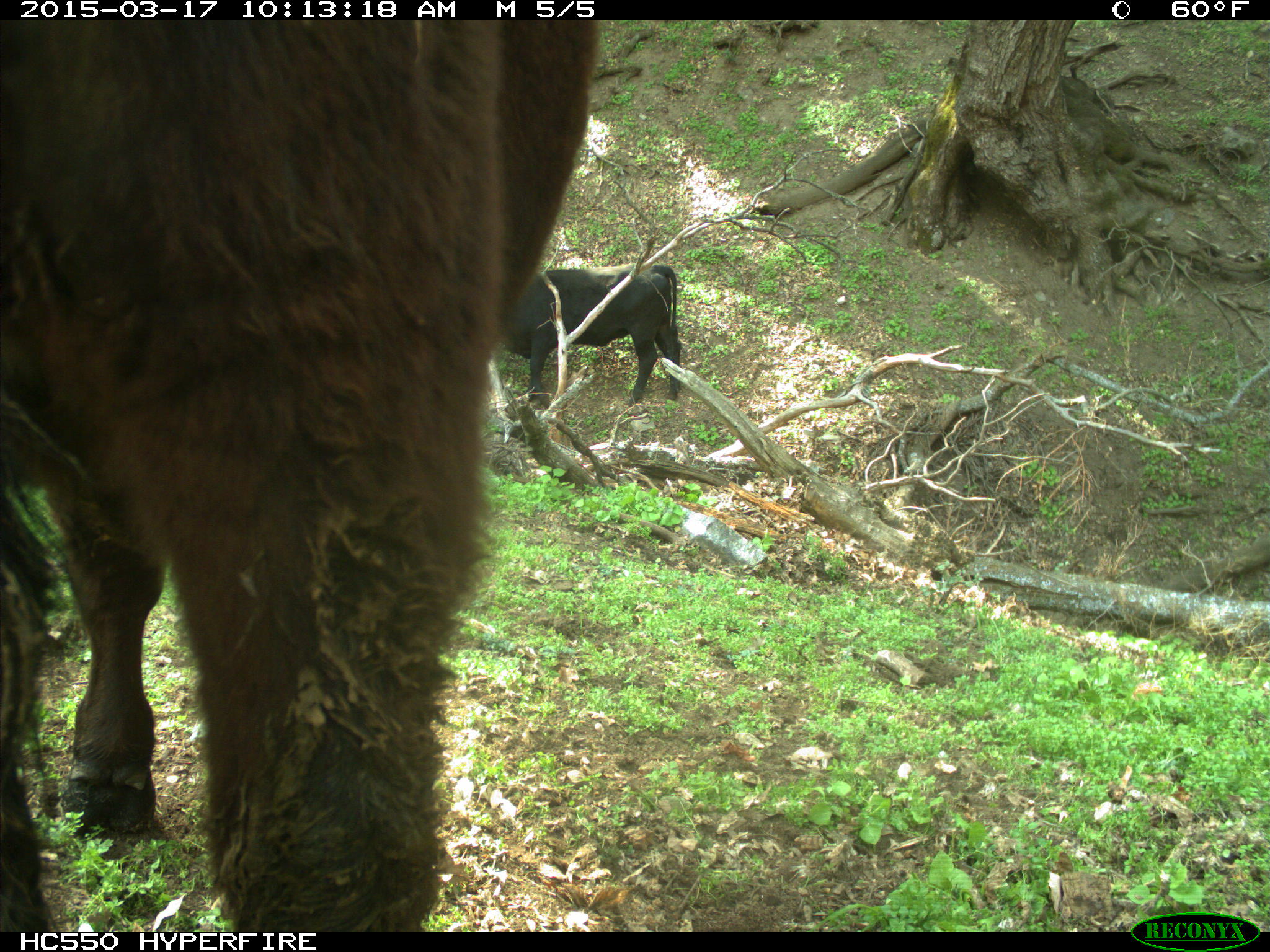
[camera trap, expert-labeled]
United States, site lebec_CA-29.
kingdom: Animalia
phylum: Chordata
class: Mammalia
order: Artiodactyla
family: Bovidae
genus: Bos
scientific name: Bos taurus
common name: domestic cow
Bos taurus (domestic cow).